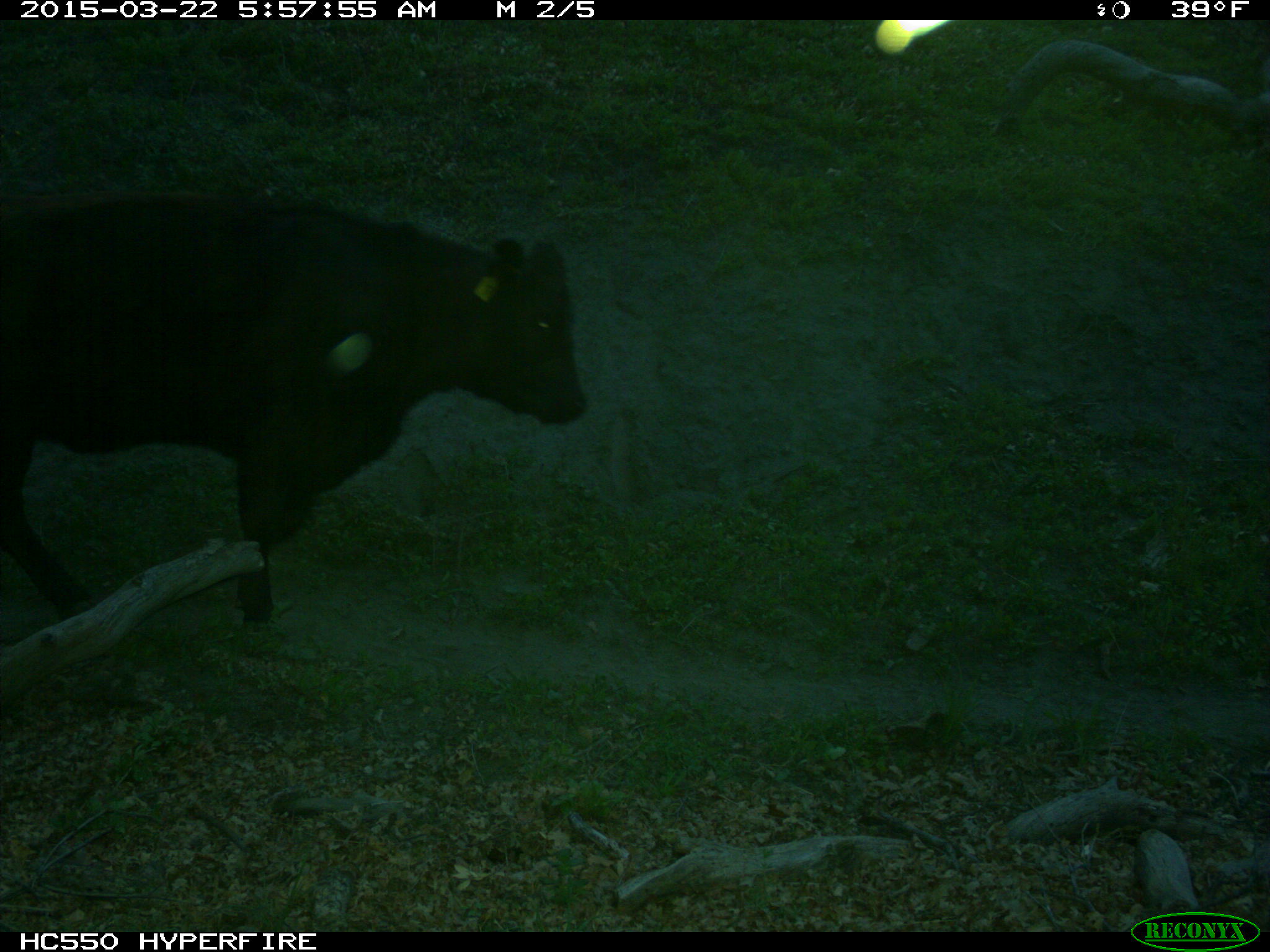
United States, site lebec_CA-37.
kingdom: Animalia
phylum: Chordata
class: Mammalia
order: Artiodactyla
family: Bovidae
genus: Bos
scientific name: Bos taurus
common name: domestic cow